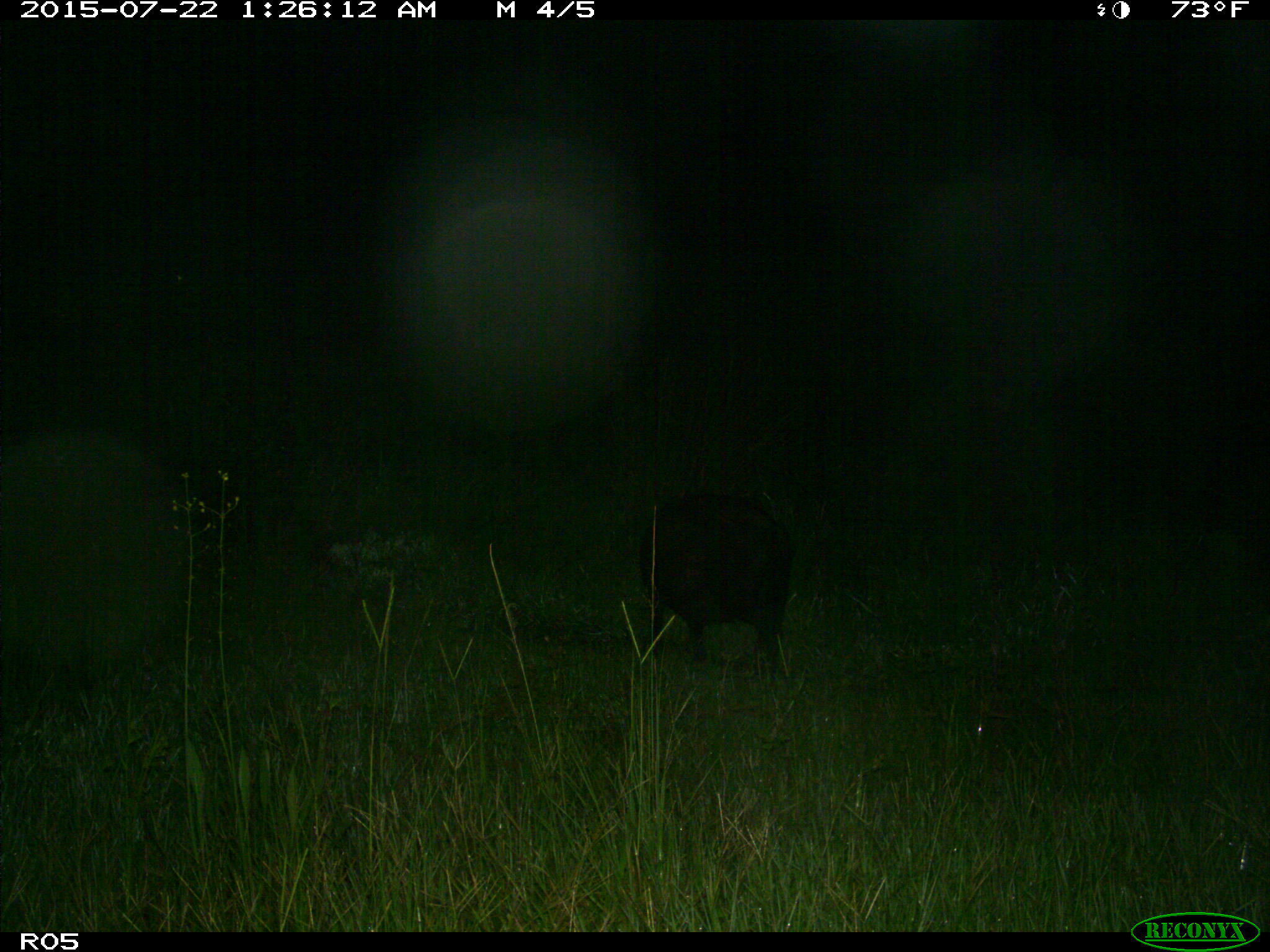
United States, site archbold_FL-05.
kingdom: Animalia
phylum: Chordata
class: Mammalia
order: Artiodactyla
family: Suidae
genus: Sus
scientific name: Sus scrofa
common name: wild boar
Sus scrofa (wild boar).